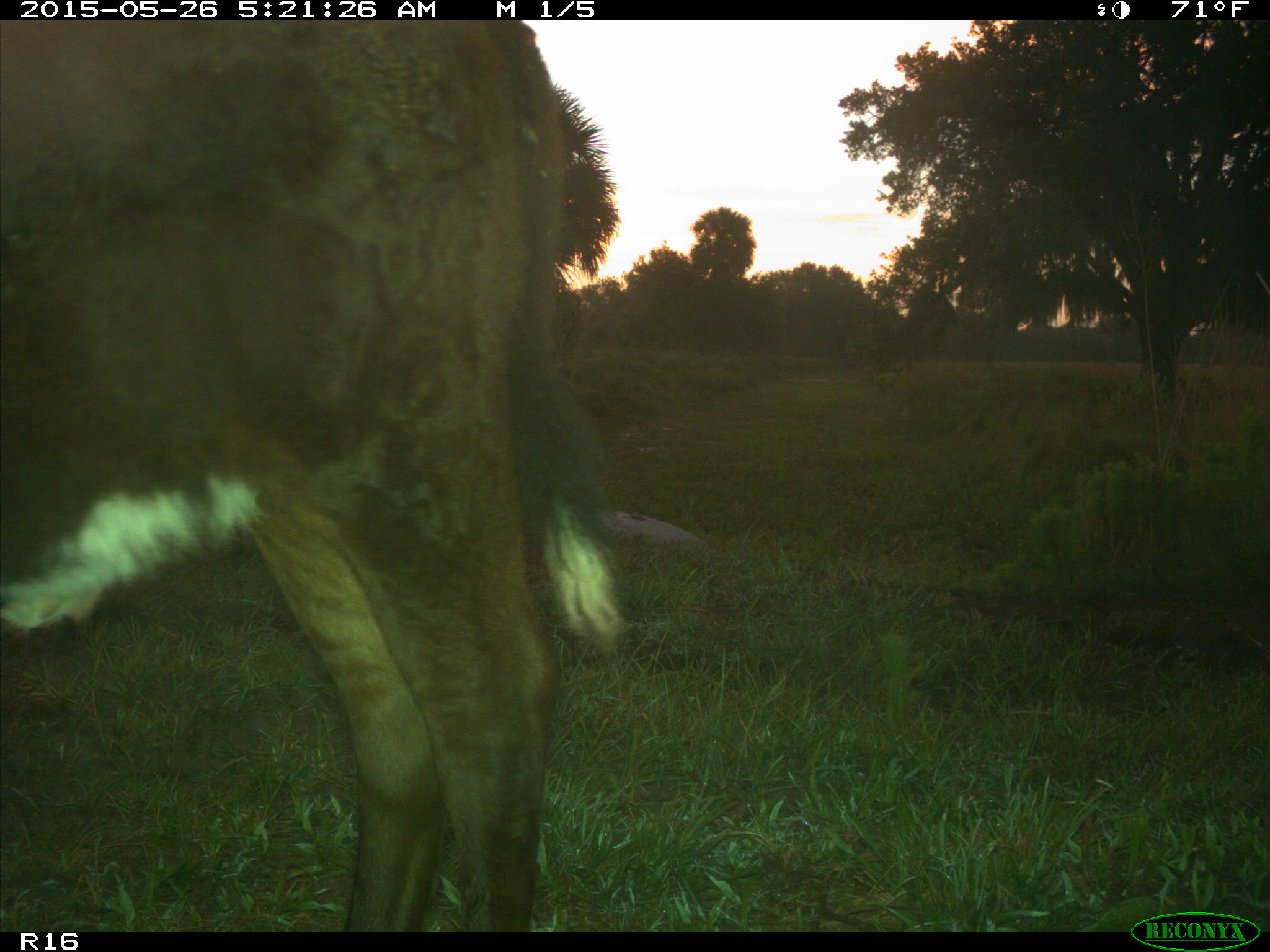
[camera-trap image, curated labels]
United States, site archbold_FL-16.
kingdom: Animalia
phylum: Chordata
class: Mammalia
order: Artiodactyla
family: Bovidae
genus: Bos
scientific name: Bos taurus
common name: domestic cow